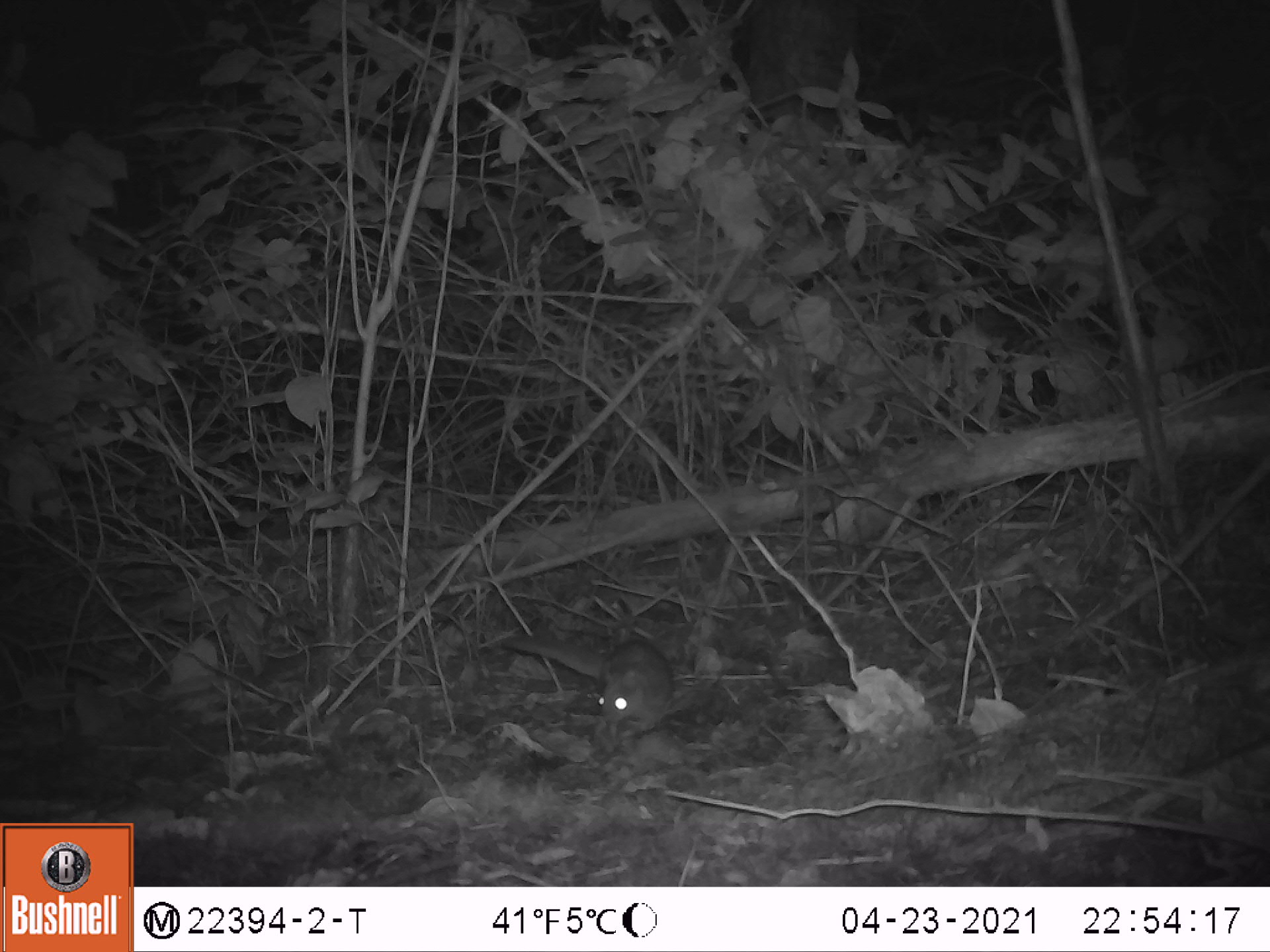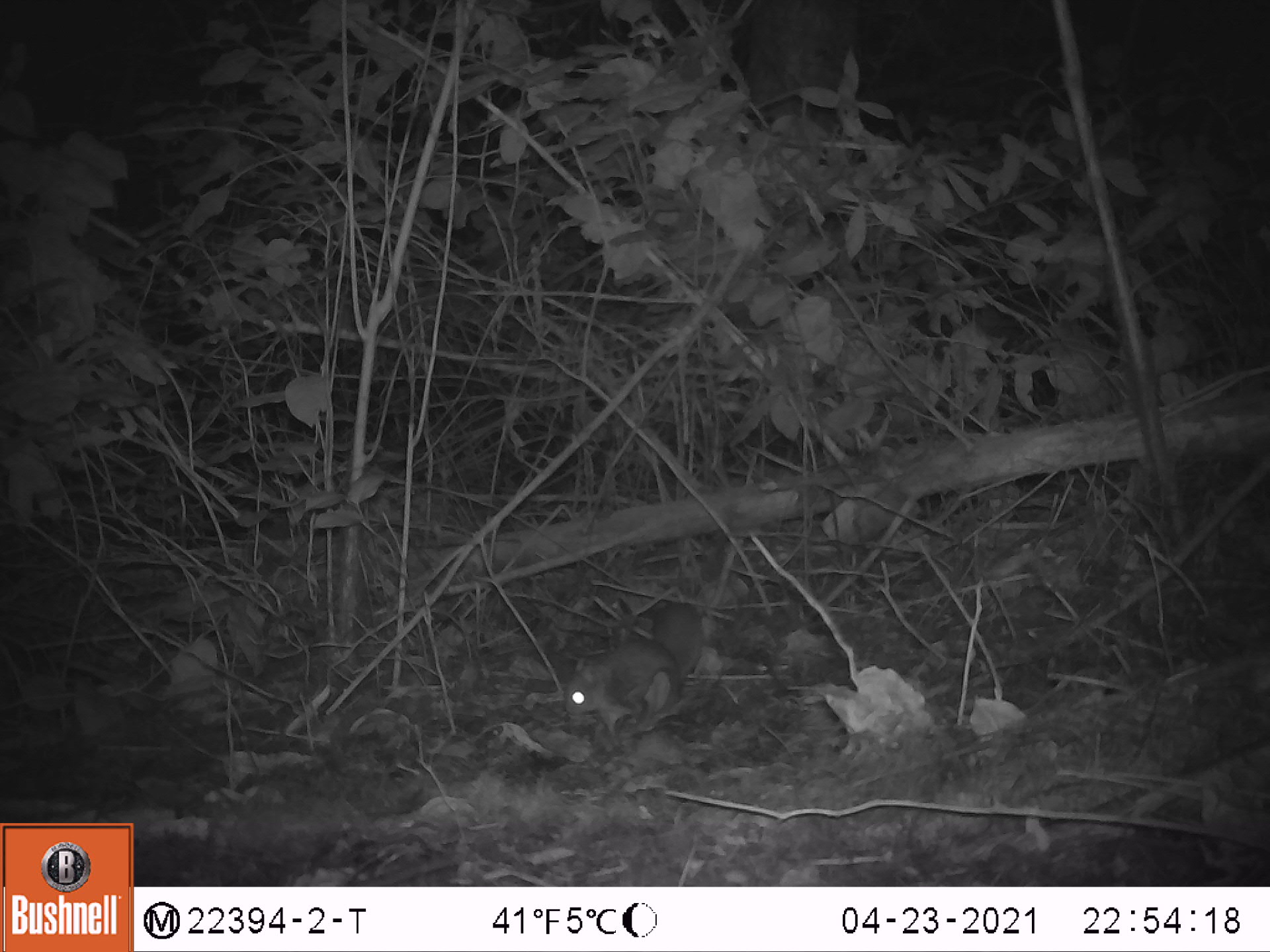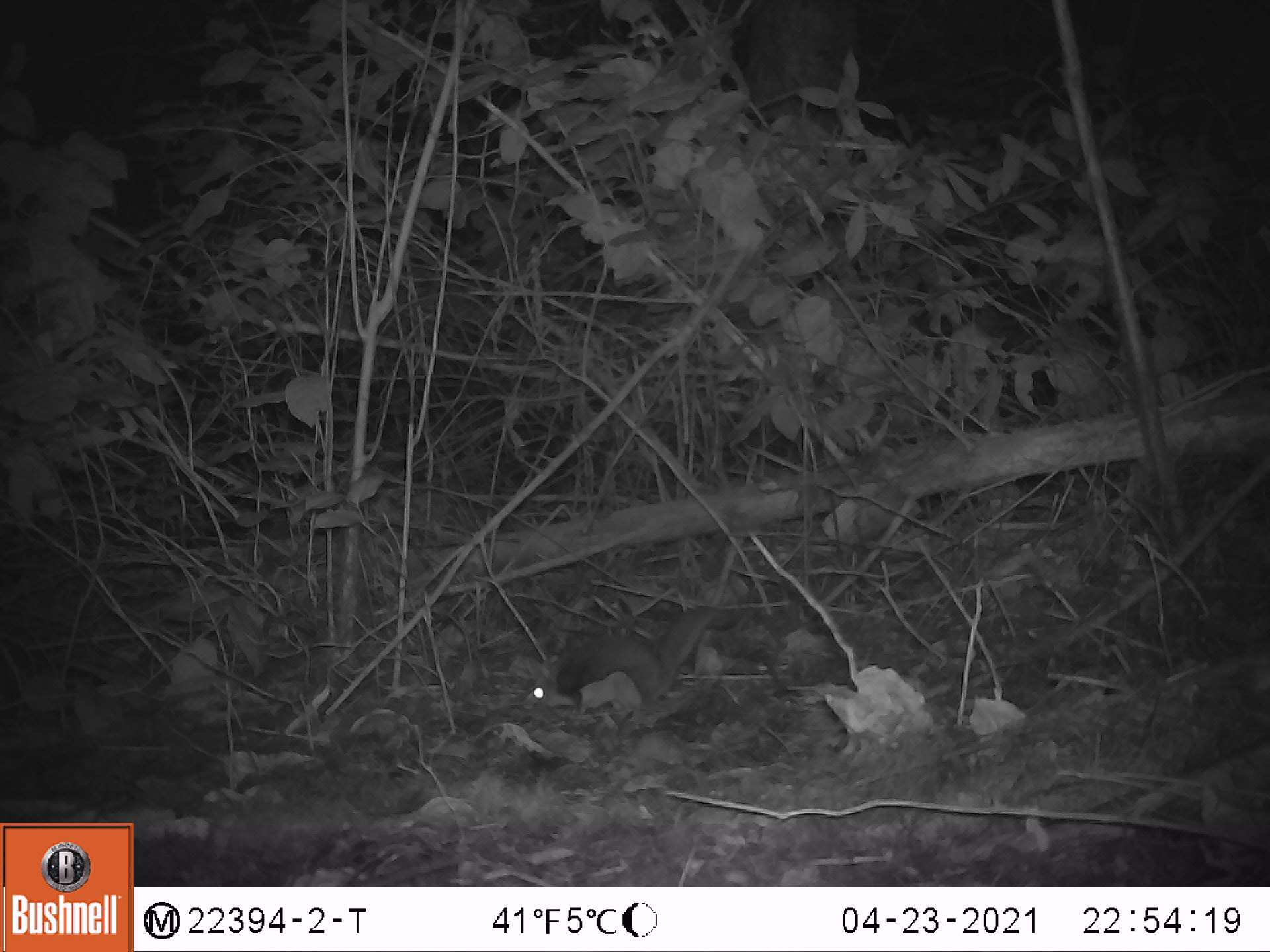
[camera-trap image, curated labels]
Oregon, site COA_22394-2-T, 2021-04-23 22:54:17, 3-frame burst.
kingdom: Animalia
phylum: Chordata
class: Mammalia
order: Rodentia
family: Sciuridae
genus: Glaucomys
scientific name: Glaucomys oregonensis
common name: humboldt's flying squirrel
Humboldt's flying squirrel (Glaucomys oregonensis).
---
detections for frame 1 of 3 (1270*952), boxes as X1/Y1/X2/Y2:
humboldt's flying squirrel: 484/598/692/748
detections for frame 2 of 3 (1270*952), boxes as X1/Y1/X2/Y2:
humboldt's flying squirrel: 558/576/735/758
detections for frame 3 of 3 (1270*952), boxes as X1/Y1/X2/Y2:
humboldt's flying squirrel: 514/589/736/740